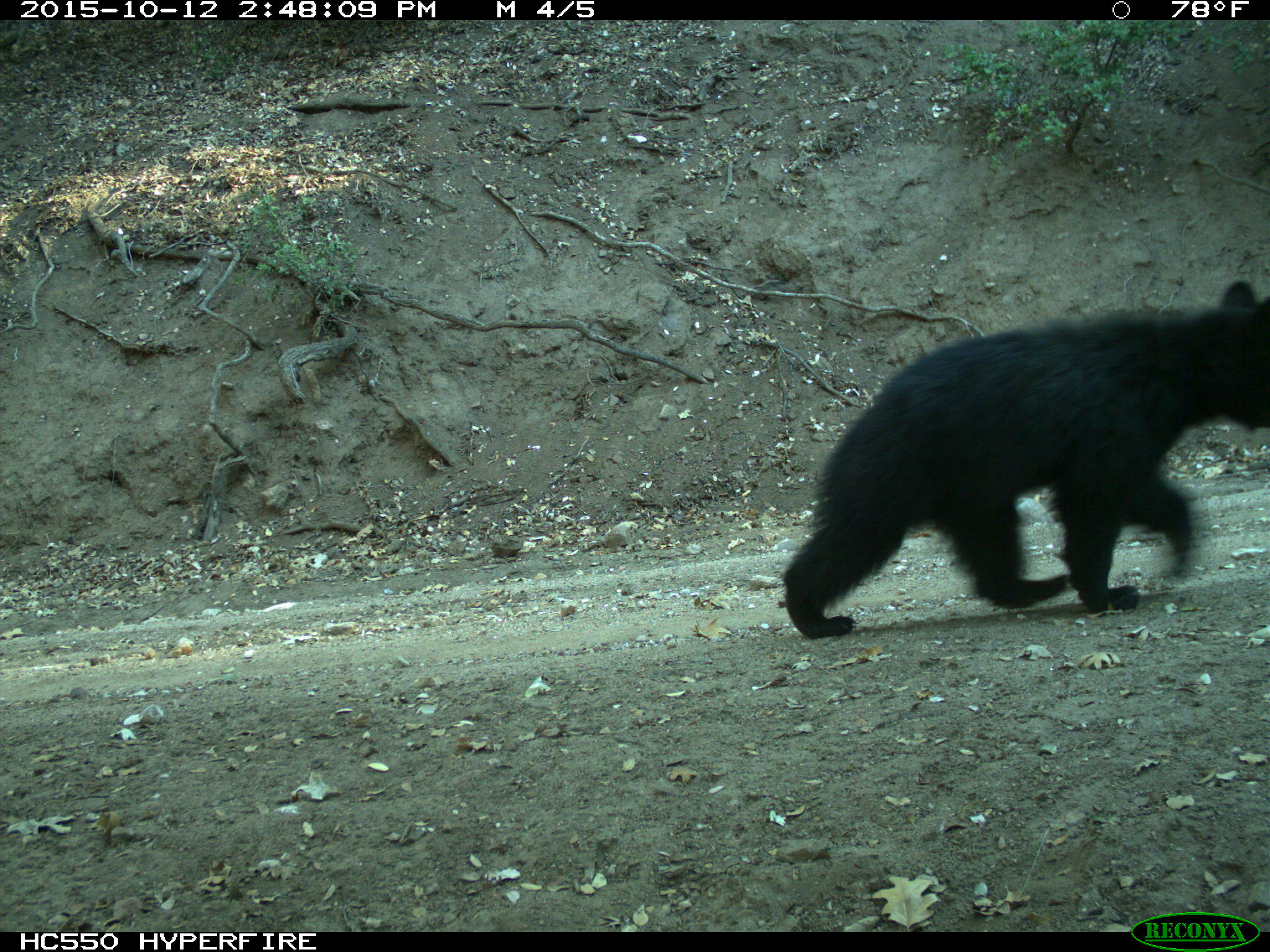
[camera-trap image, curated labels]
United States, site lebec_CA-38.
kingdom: Animalia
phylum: Chordata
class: Mammalia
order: Carnivora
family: Ursidae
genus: Ursus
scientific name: Ursus americanus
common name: american black bear